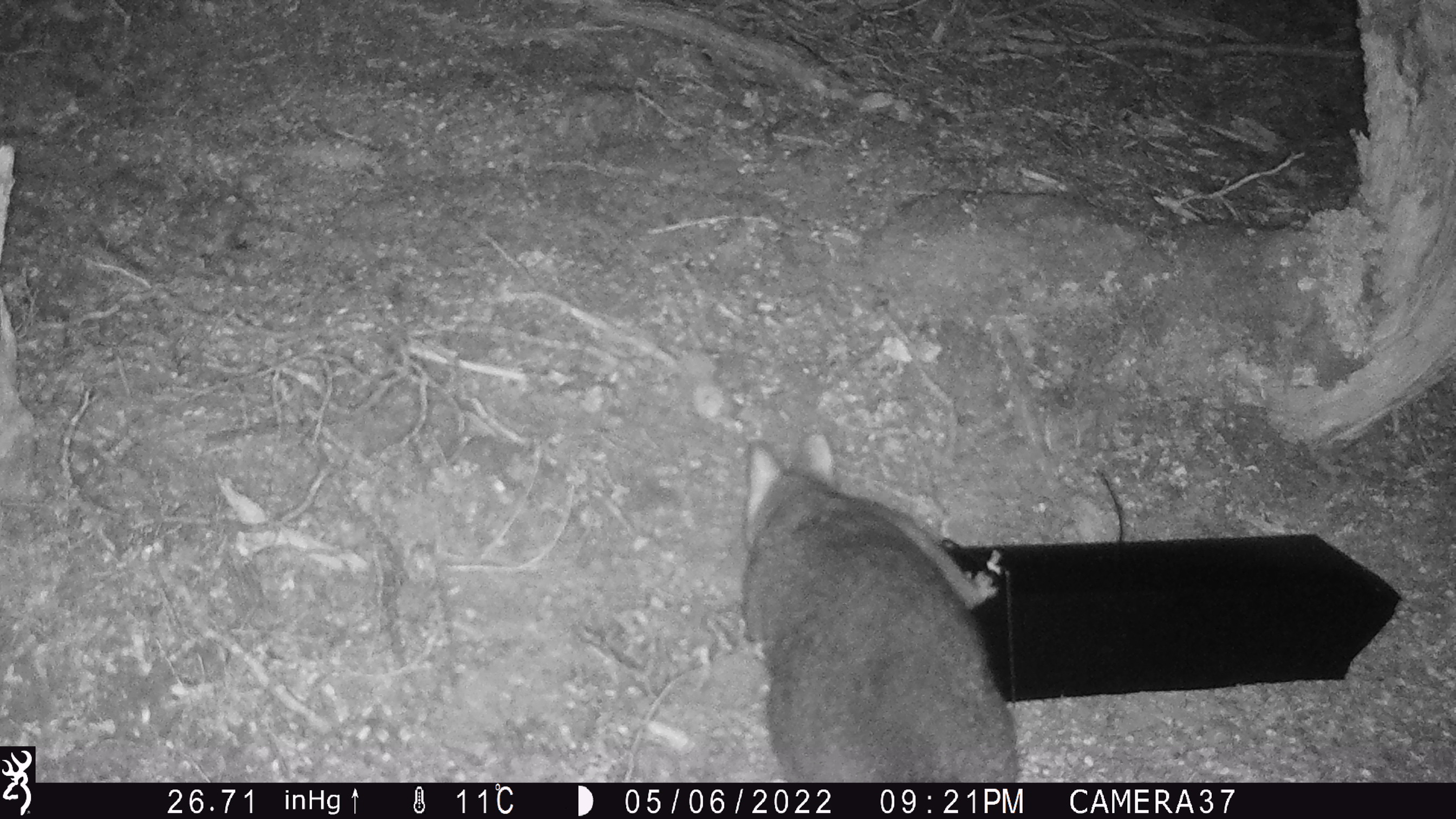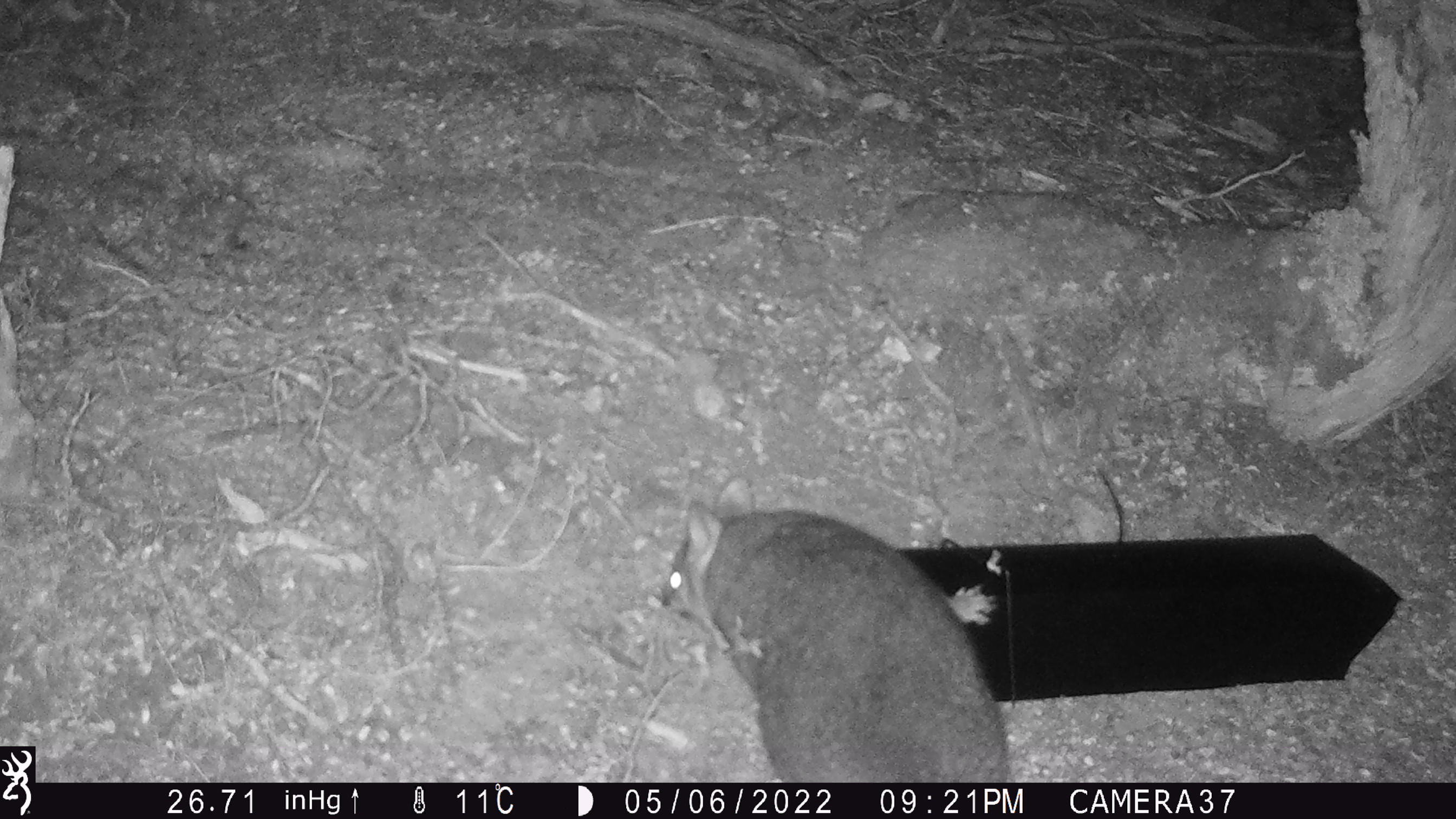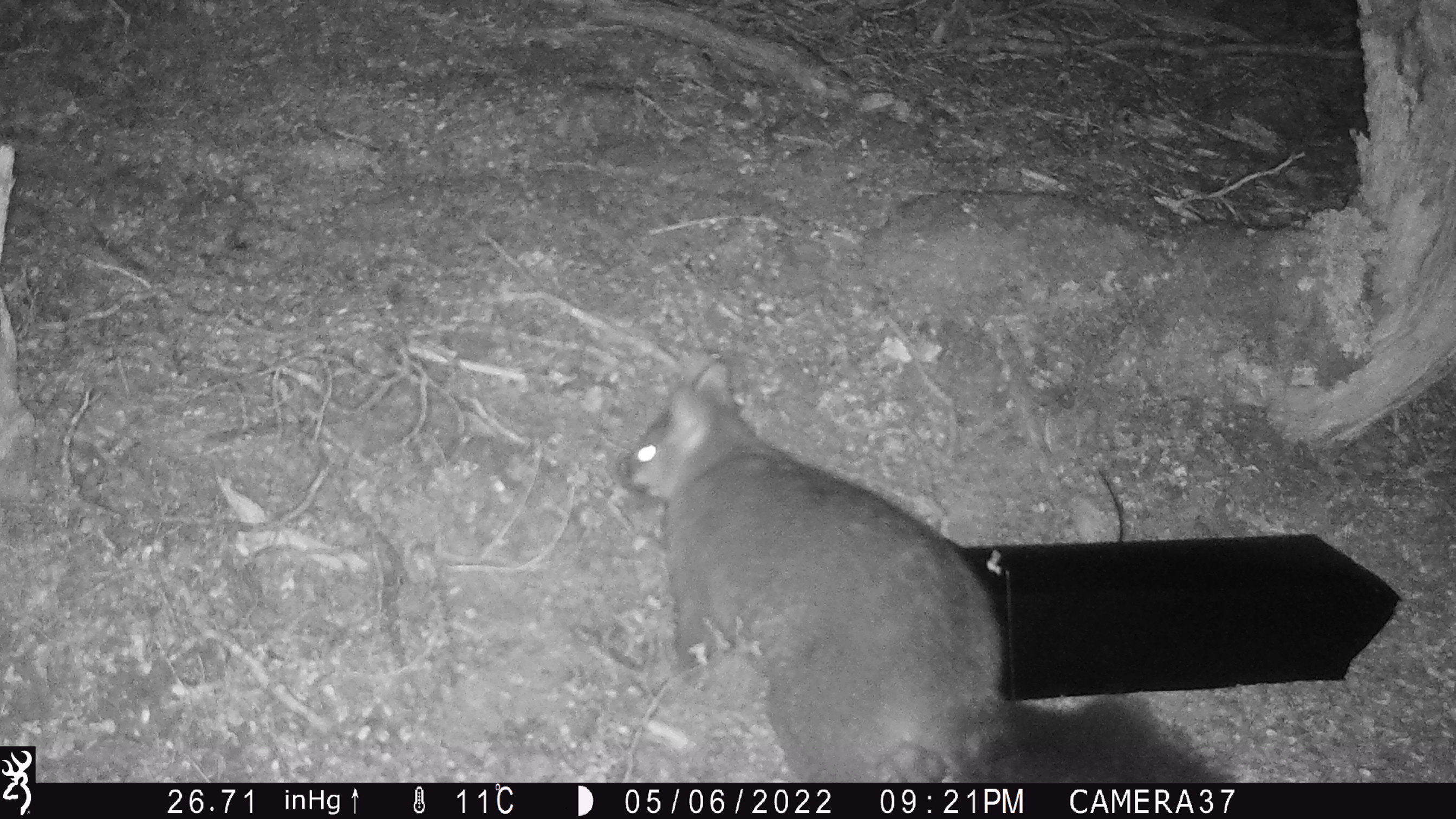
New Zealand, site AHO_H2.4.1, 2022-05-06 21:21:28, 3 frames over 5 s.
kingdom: Animalia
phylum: Chordata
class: Mammalia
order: Diprotodontia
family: Phalangeridae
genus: Trichosurus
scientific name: Trichosurus vulpecula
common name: common brushtail possum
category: possum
Possum (common brushtail possum) (Trichosurus vulpecula).